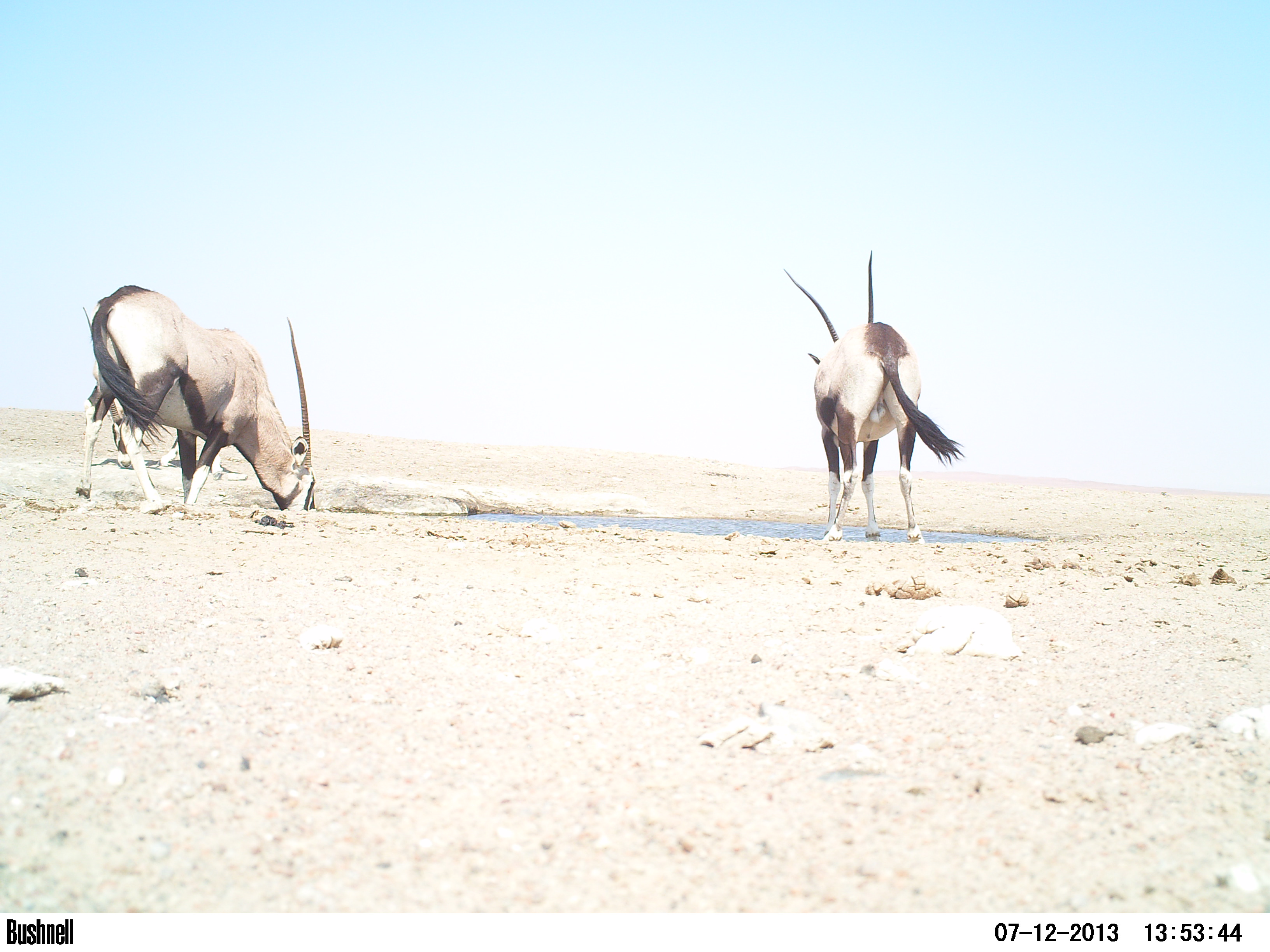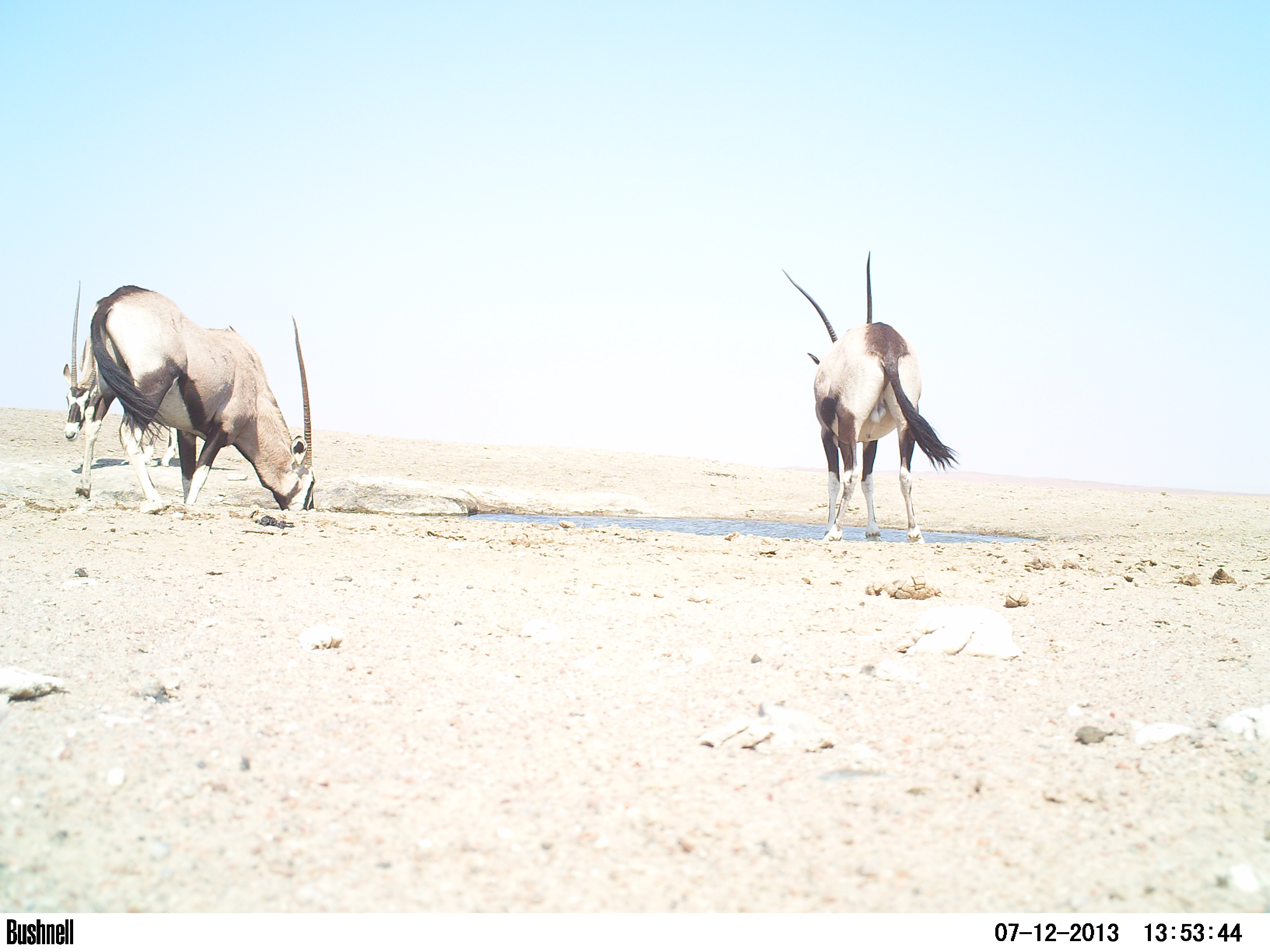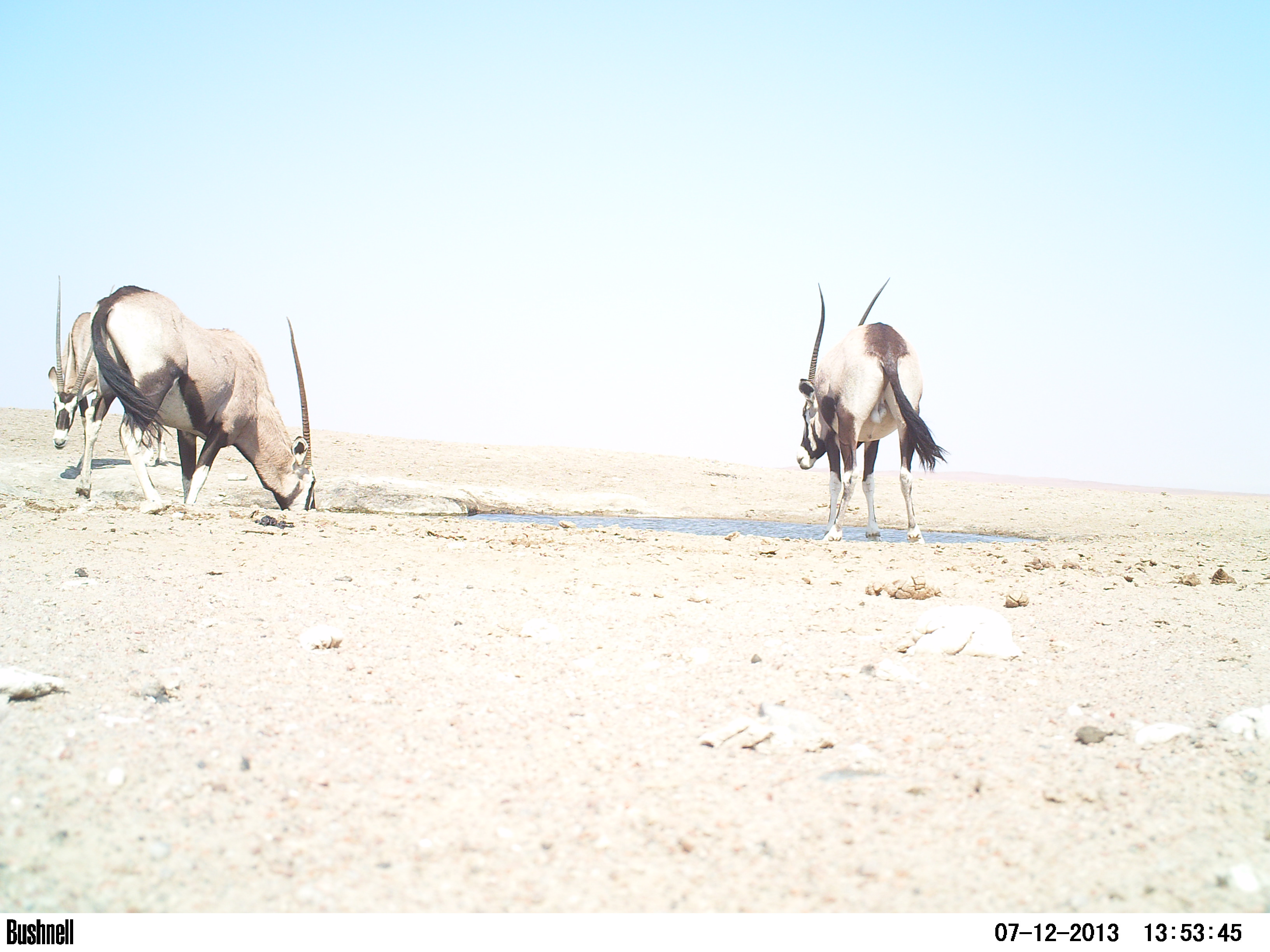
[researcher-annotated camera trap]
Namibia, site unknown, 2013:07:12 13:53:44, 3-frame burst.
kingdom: Animalia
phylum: Chordata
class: Mammalia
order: Artiodactyla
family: Bovidae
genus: Oryx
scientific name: Oryx gazella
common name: gemsbok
Oryx gazella (gemsbok).